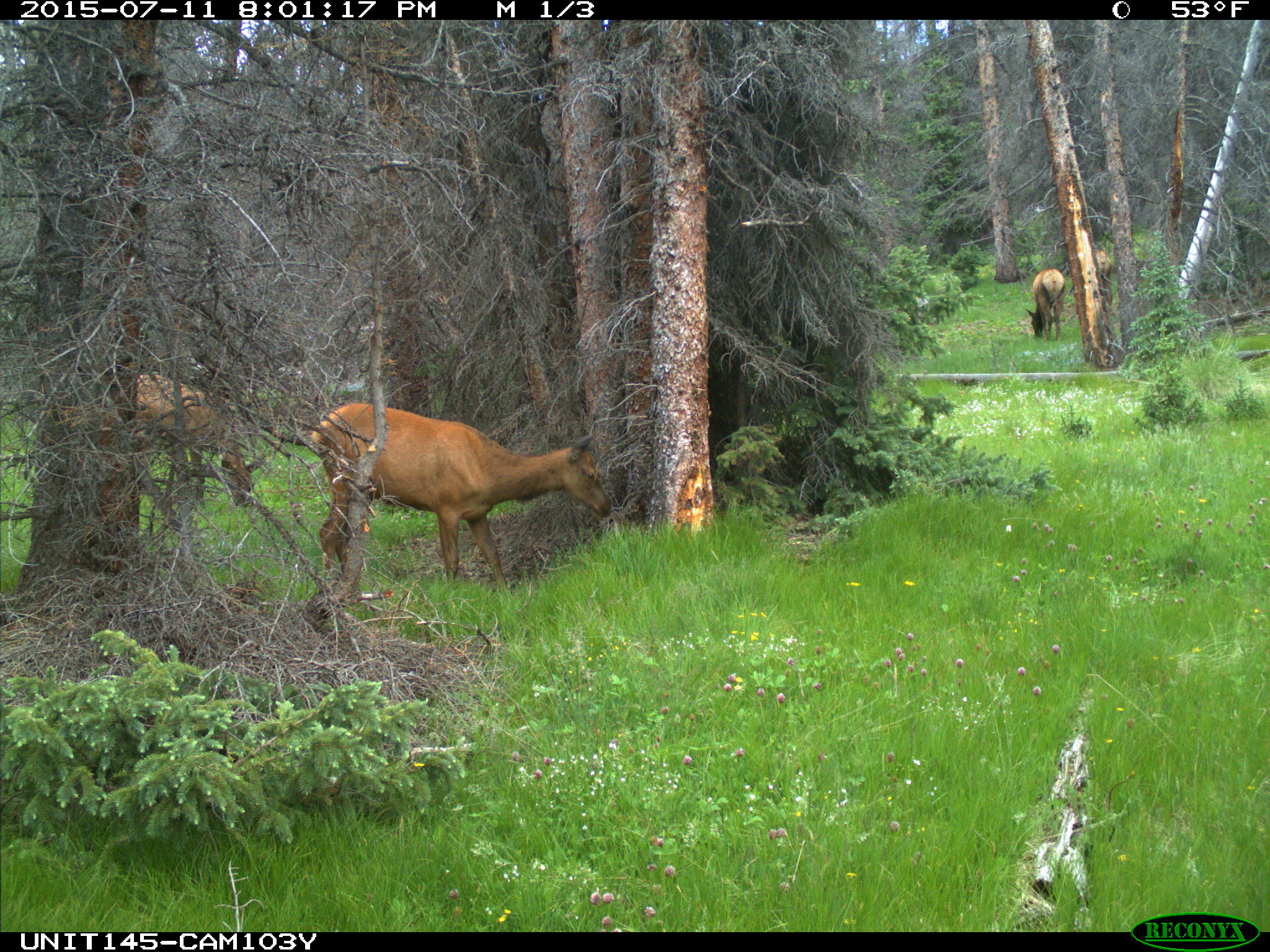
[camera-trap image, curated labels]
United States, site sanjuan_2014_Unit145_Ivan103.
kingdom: Animalia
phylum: Chordata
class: Mammalia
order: Artiodactyla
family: Cervidae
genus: Cervus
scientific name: Cervus elaphus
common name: red deer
Cervus elaphus (red deer).